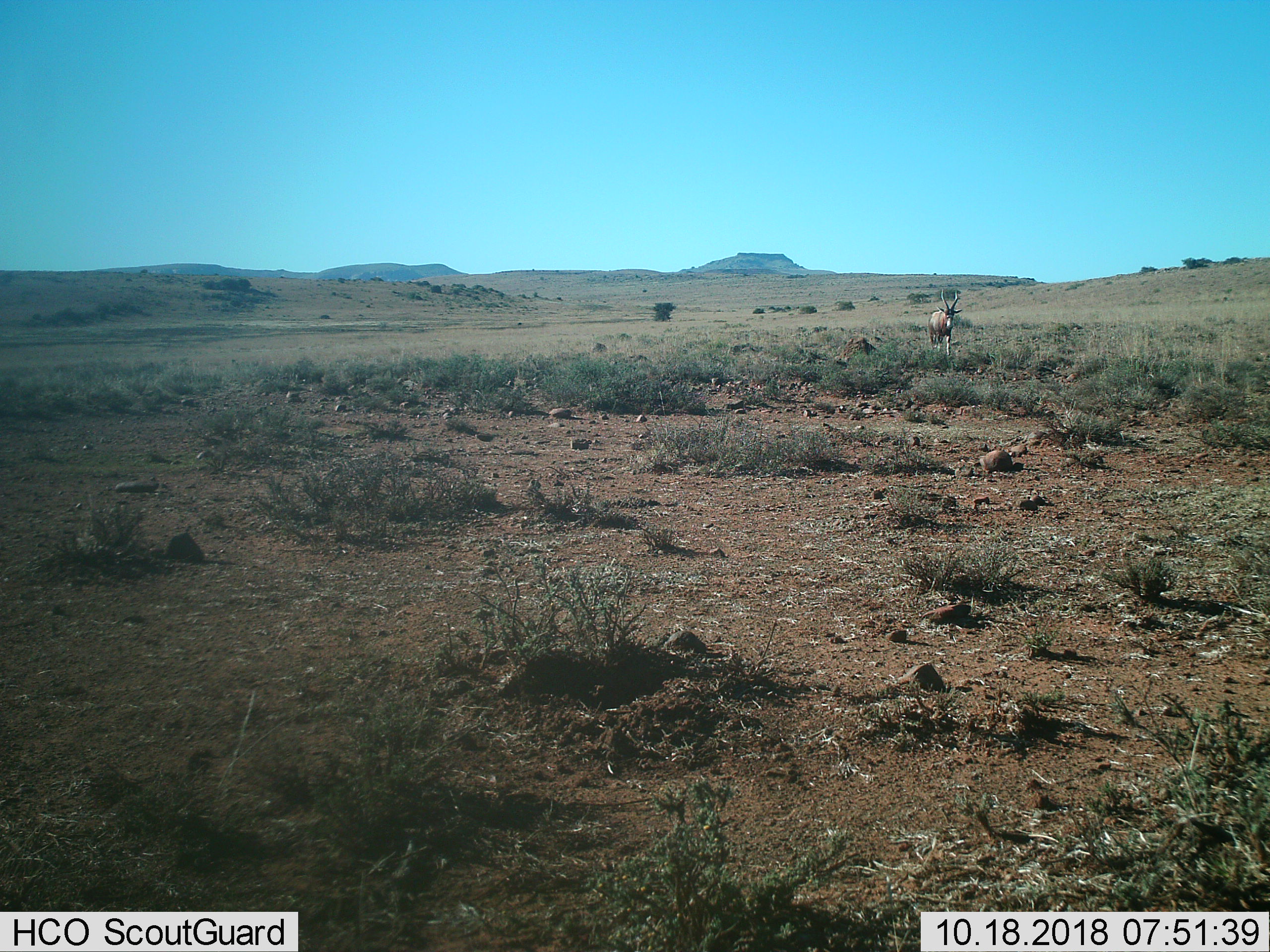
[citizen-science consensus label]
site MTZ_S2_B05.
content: unidentified animal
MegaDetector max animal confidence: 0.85